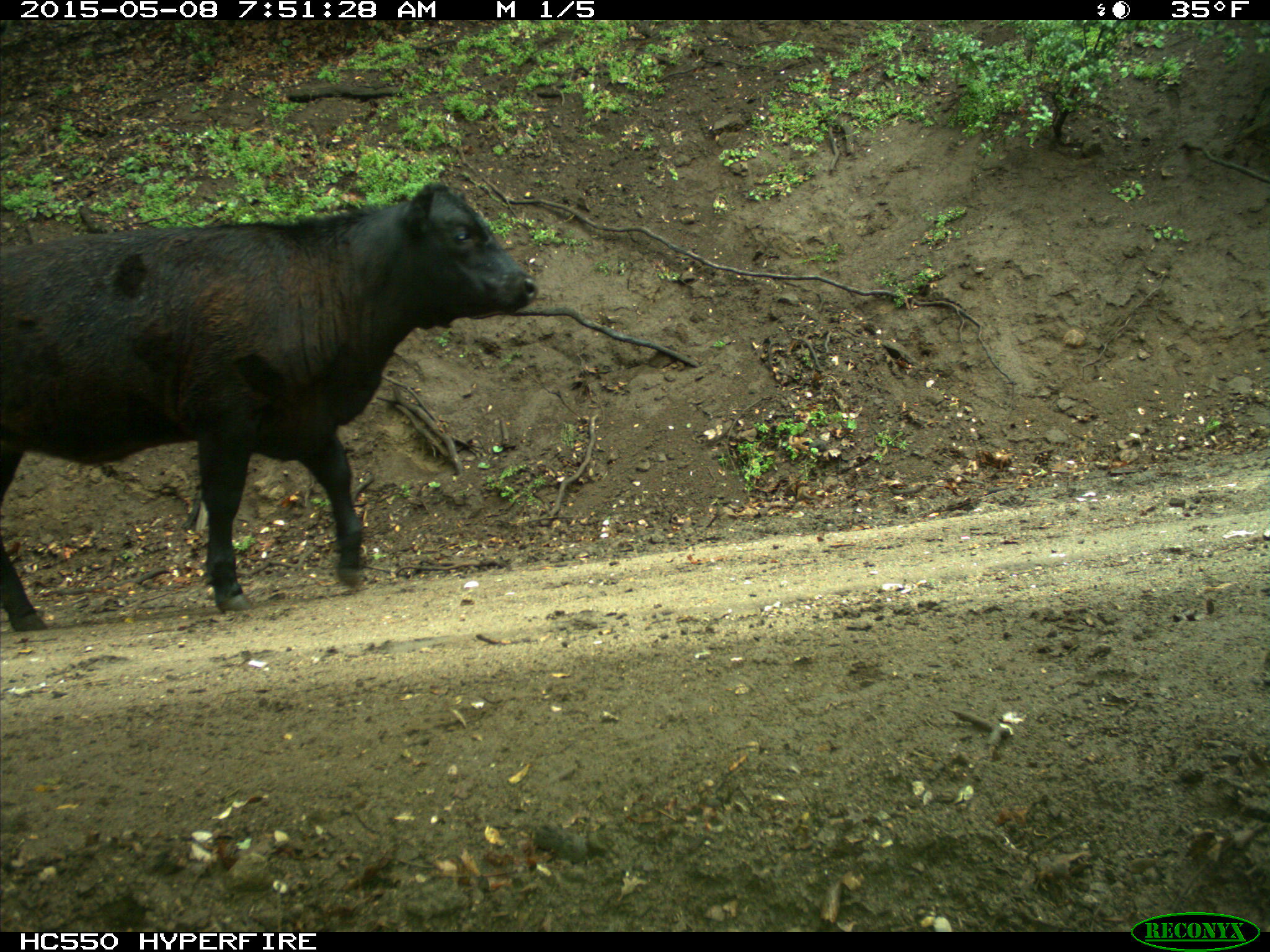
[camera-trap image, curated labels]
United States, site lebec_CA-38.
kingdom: Animalia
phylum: Chordata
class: Mammalia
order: Artiodactyla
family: Bovidae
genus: Bos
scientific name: Bos taurus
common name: domestic cow